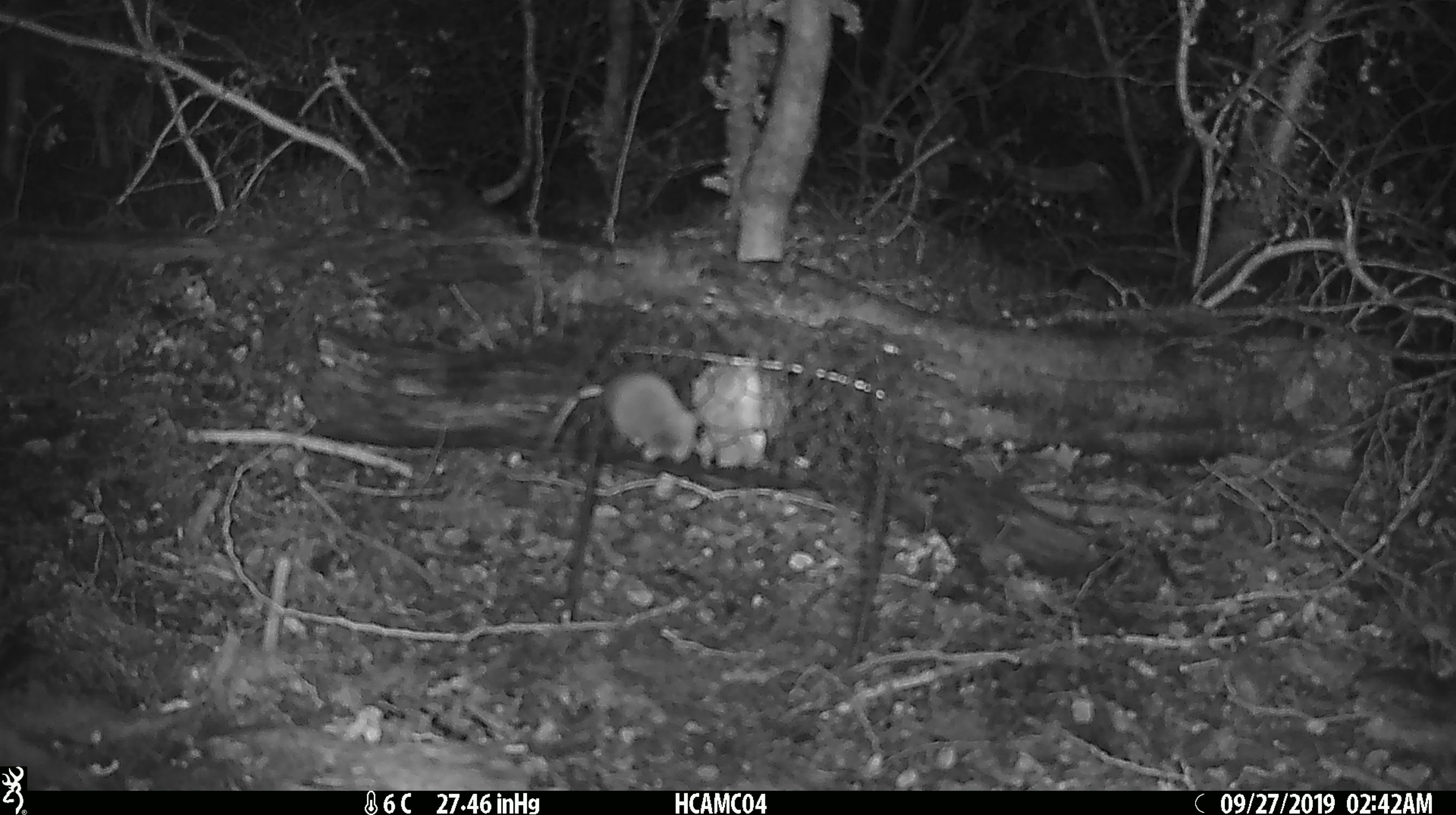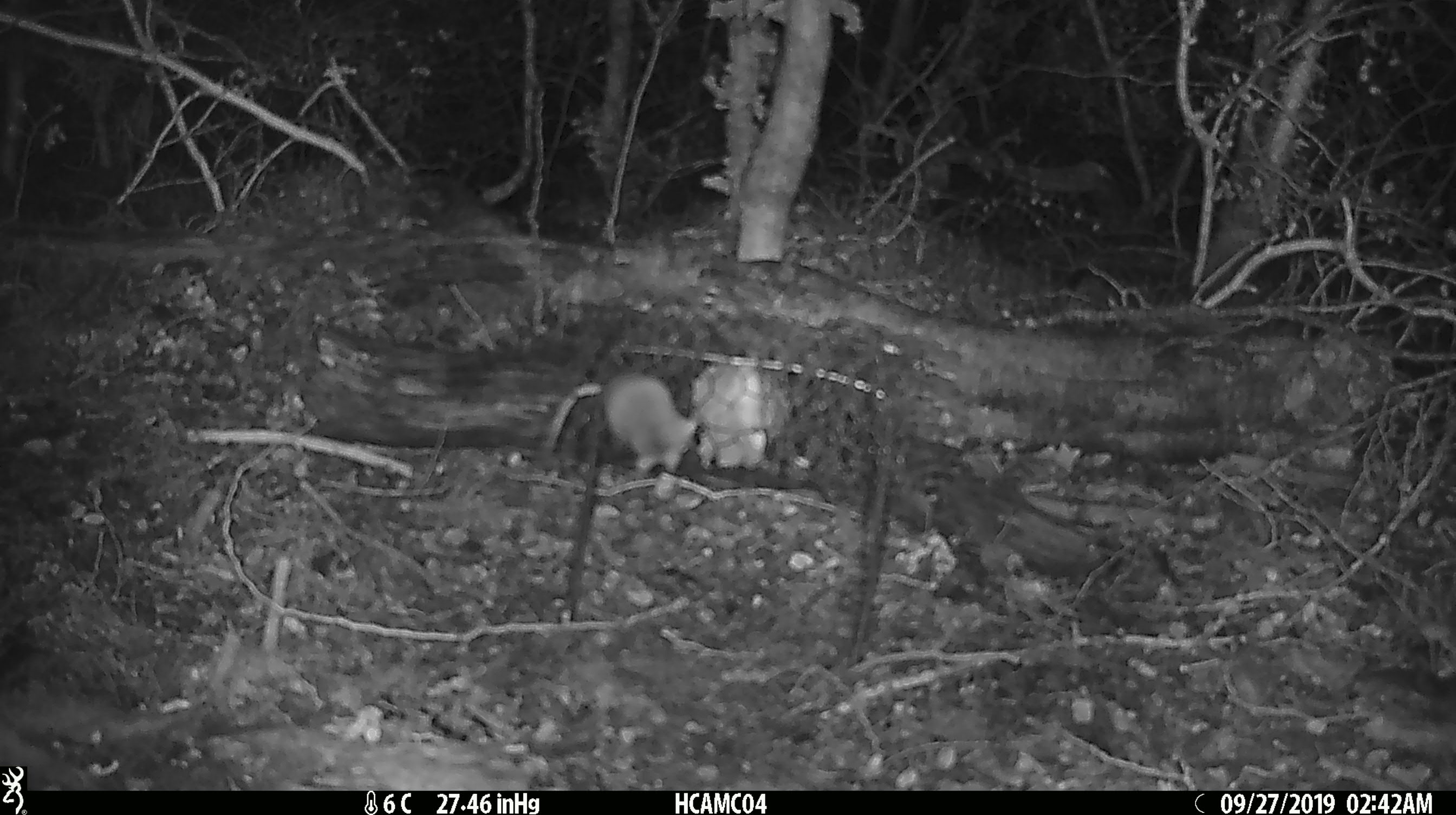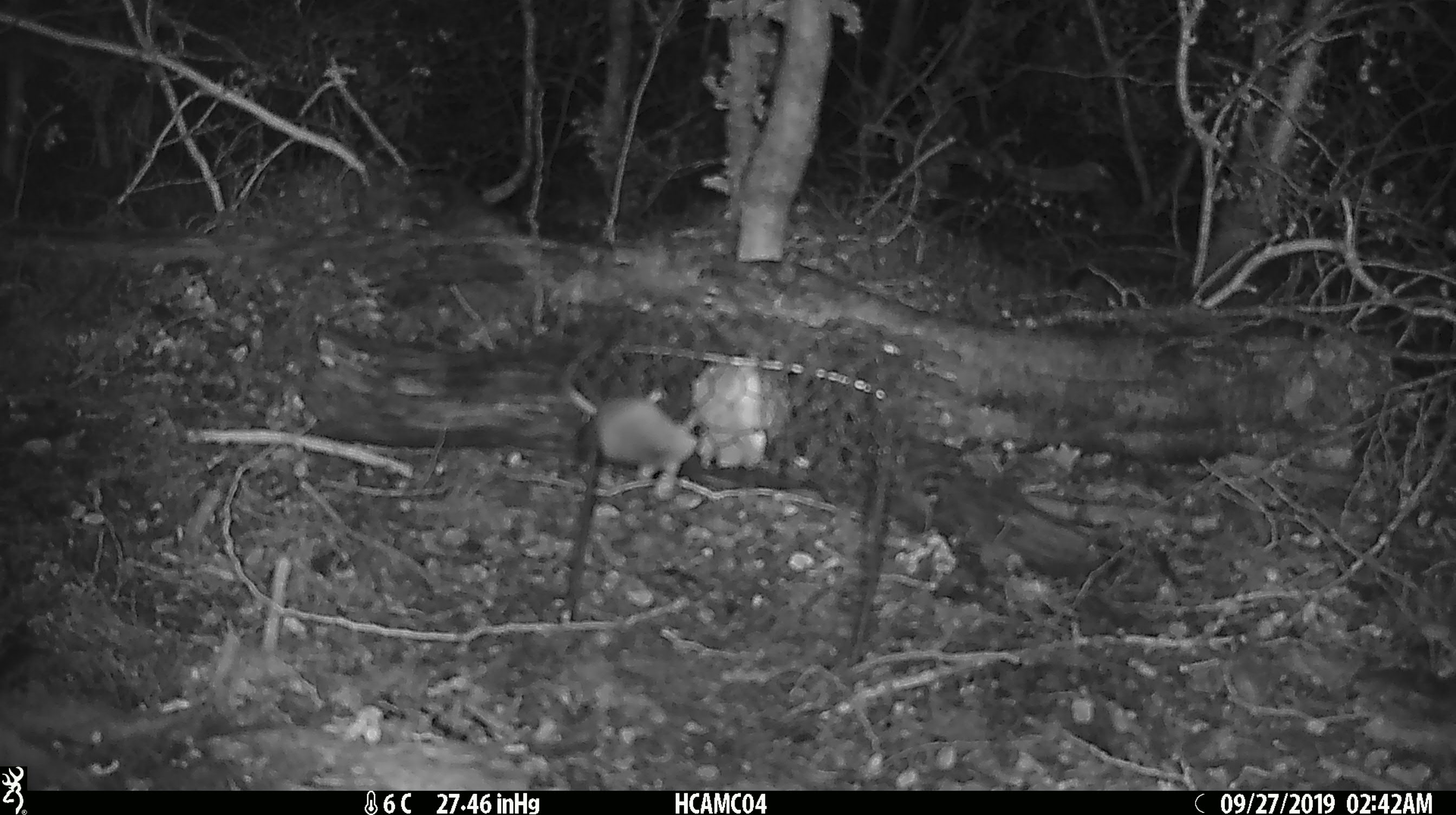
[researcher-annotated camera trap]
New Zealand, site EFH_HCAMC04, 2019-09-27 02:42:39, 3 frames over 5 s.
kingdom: Animalia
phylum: Chordata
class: Mammalia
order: Rodentia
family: Muridae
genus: Mus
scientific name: Mus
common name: mouse